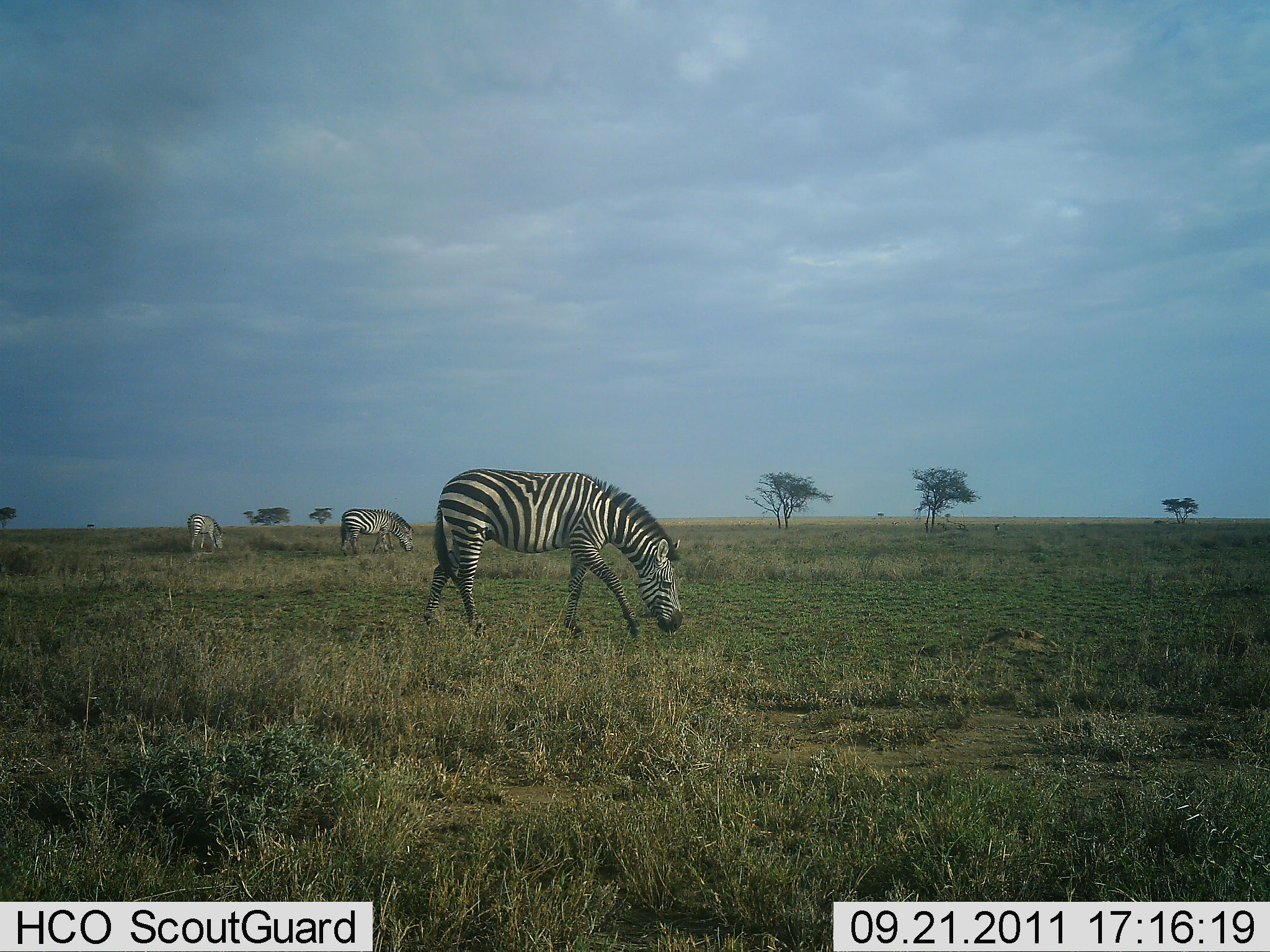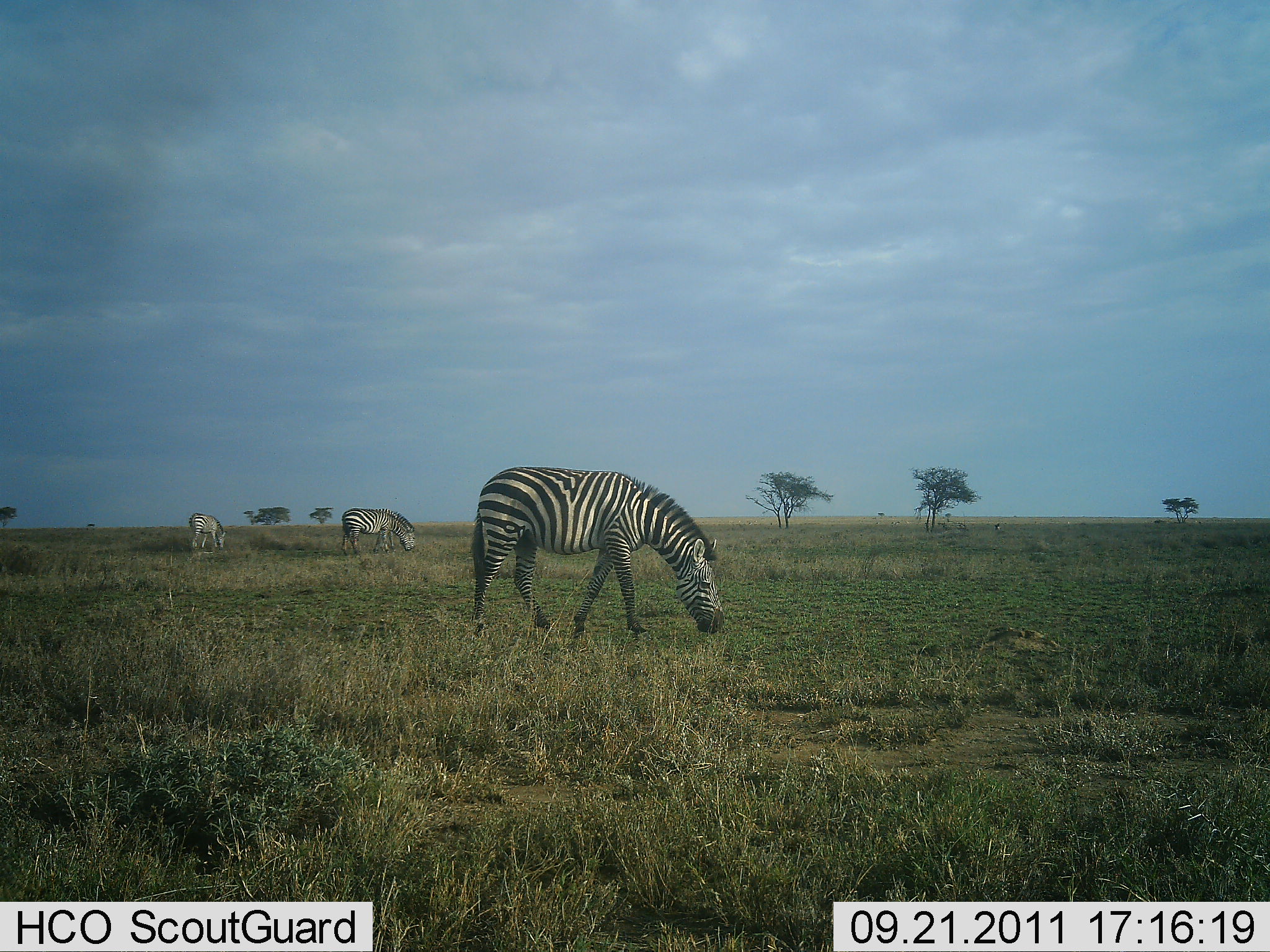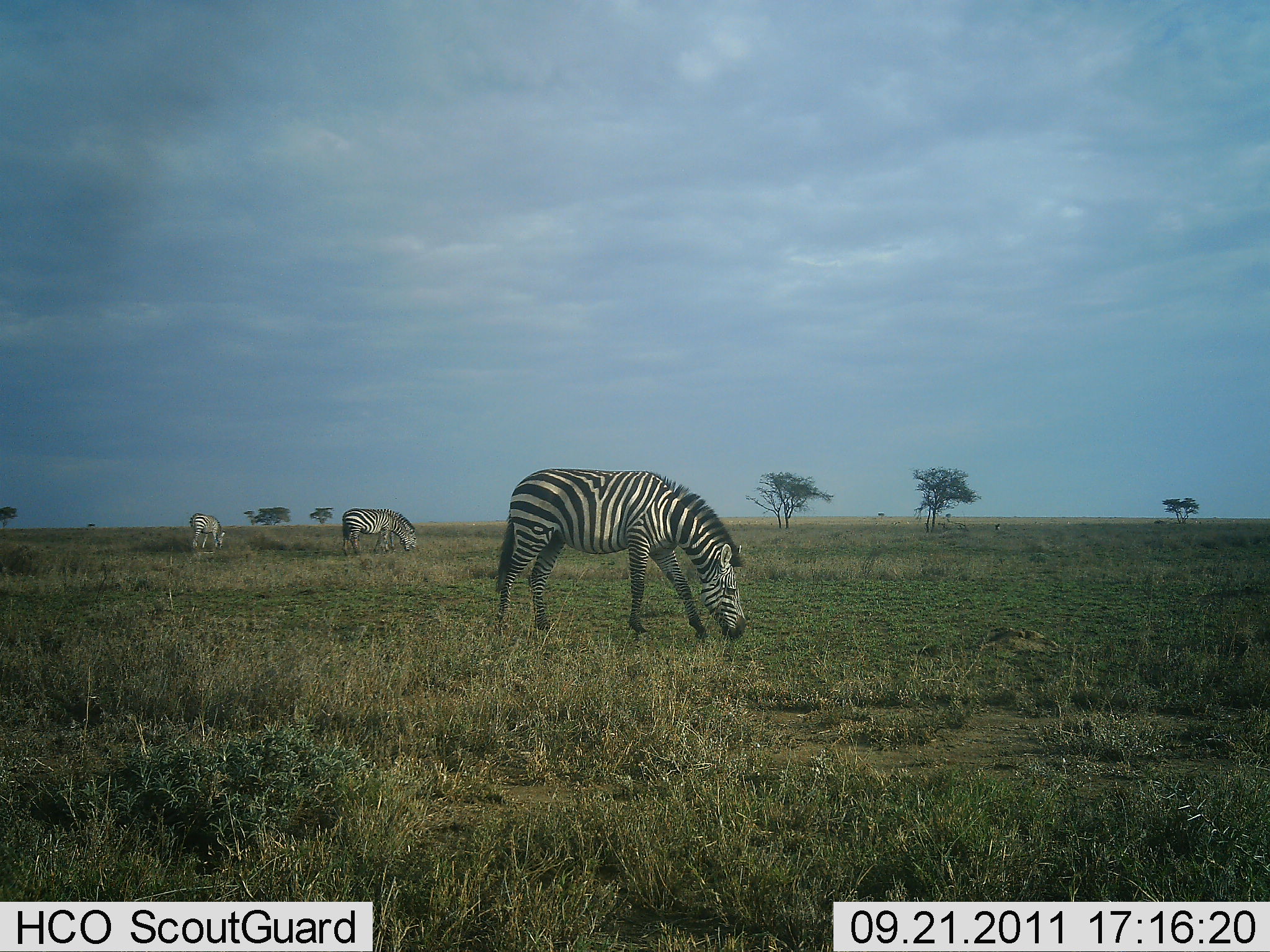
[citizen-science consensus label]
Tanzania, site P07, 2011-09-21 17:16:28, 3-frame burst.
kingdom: Animalia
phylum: Chordata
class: Mammalia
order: Perissodactyla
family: Equidae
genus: Equus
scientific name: Equus quagga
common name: plains zebra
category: zebra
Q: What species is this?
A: Zebra (plains zebra) (Equus quagga).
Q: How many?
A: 3.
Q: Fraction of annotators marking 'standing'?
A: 27%.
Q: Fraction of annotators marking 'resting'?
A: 0%.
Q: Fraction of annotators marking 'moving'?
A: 18%.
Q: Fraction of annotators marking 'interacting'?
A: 0%.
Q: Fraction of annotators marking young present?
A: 0%.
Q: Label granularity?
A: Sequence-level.